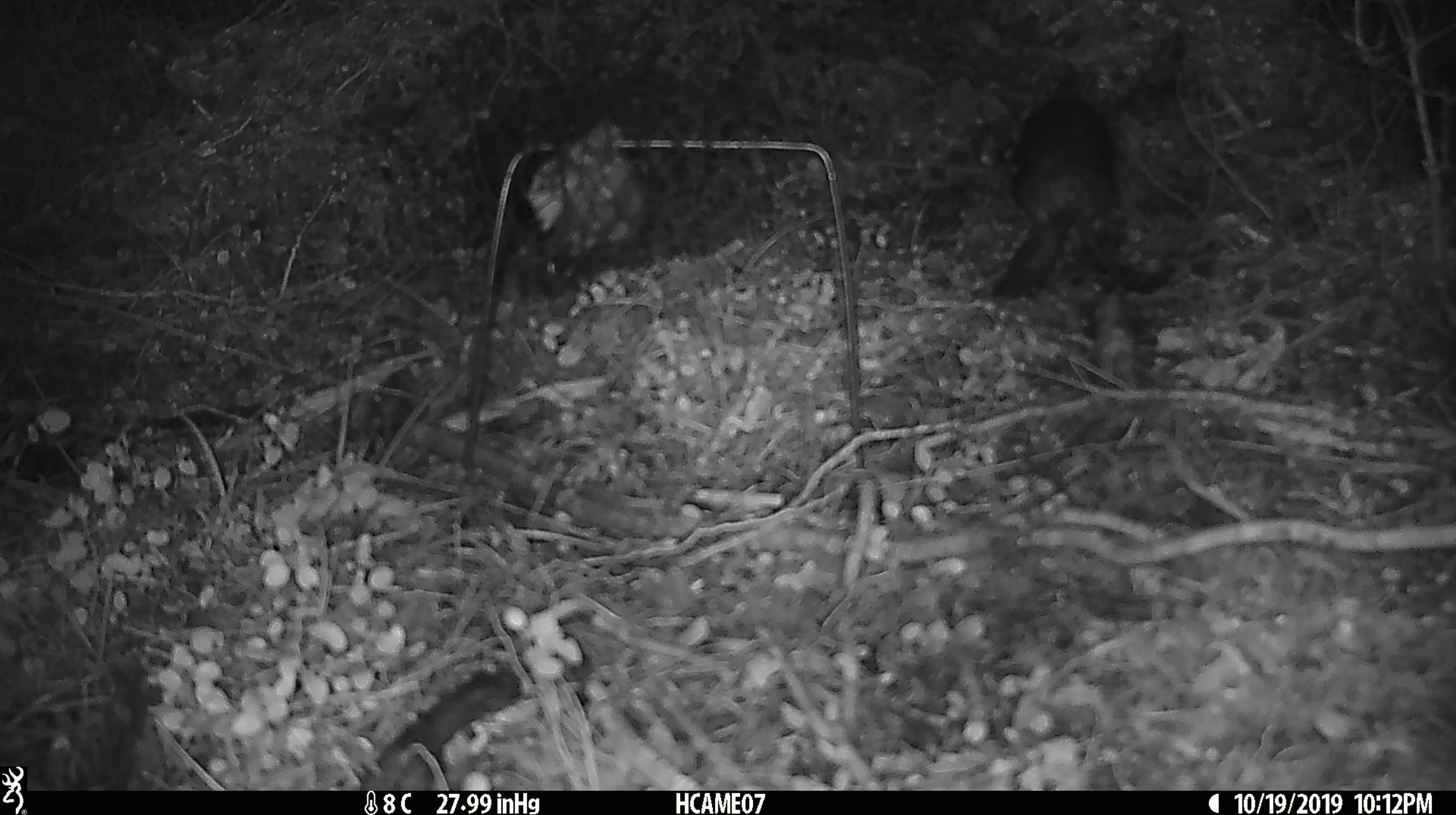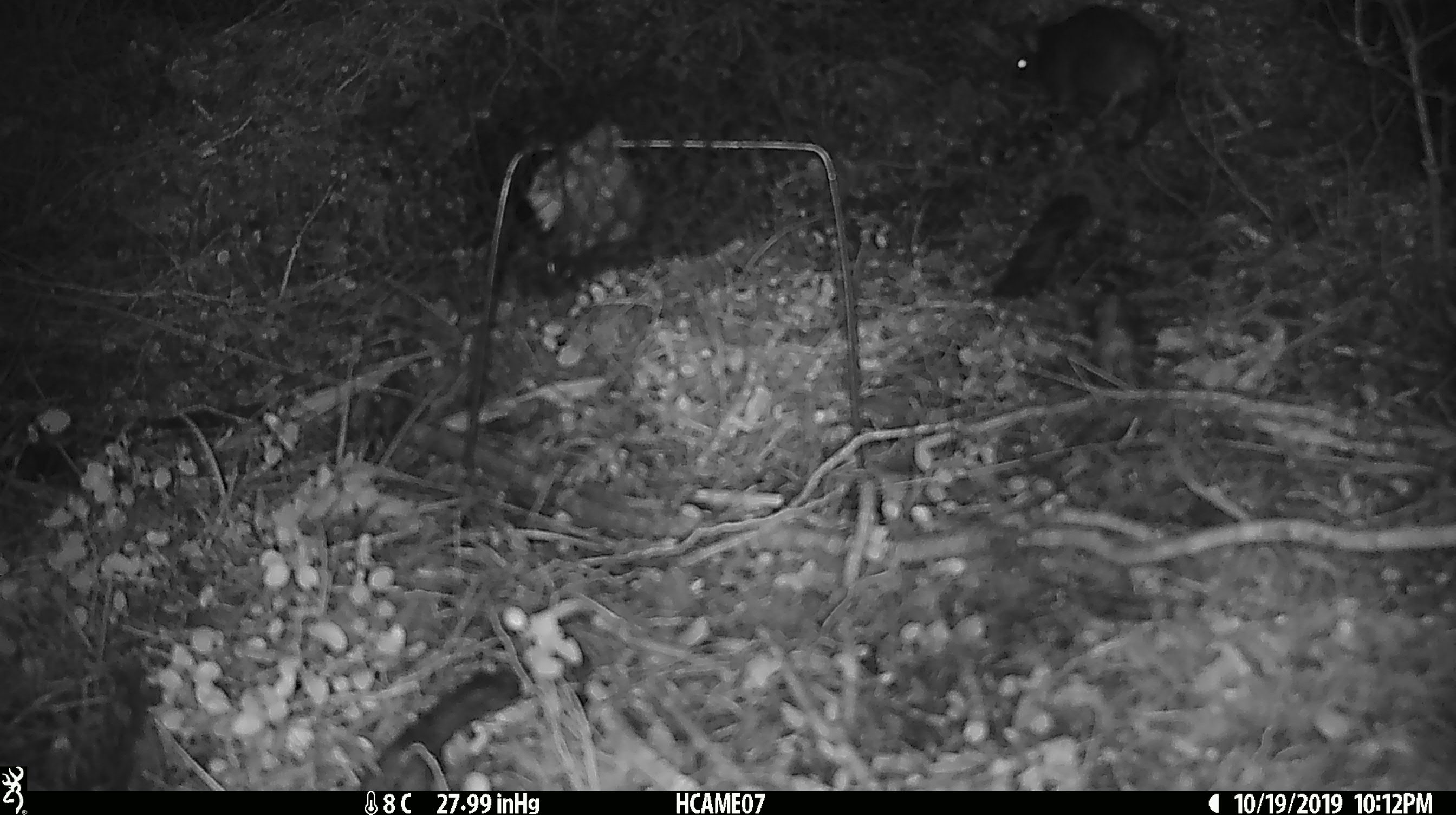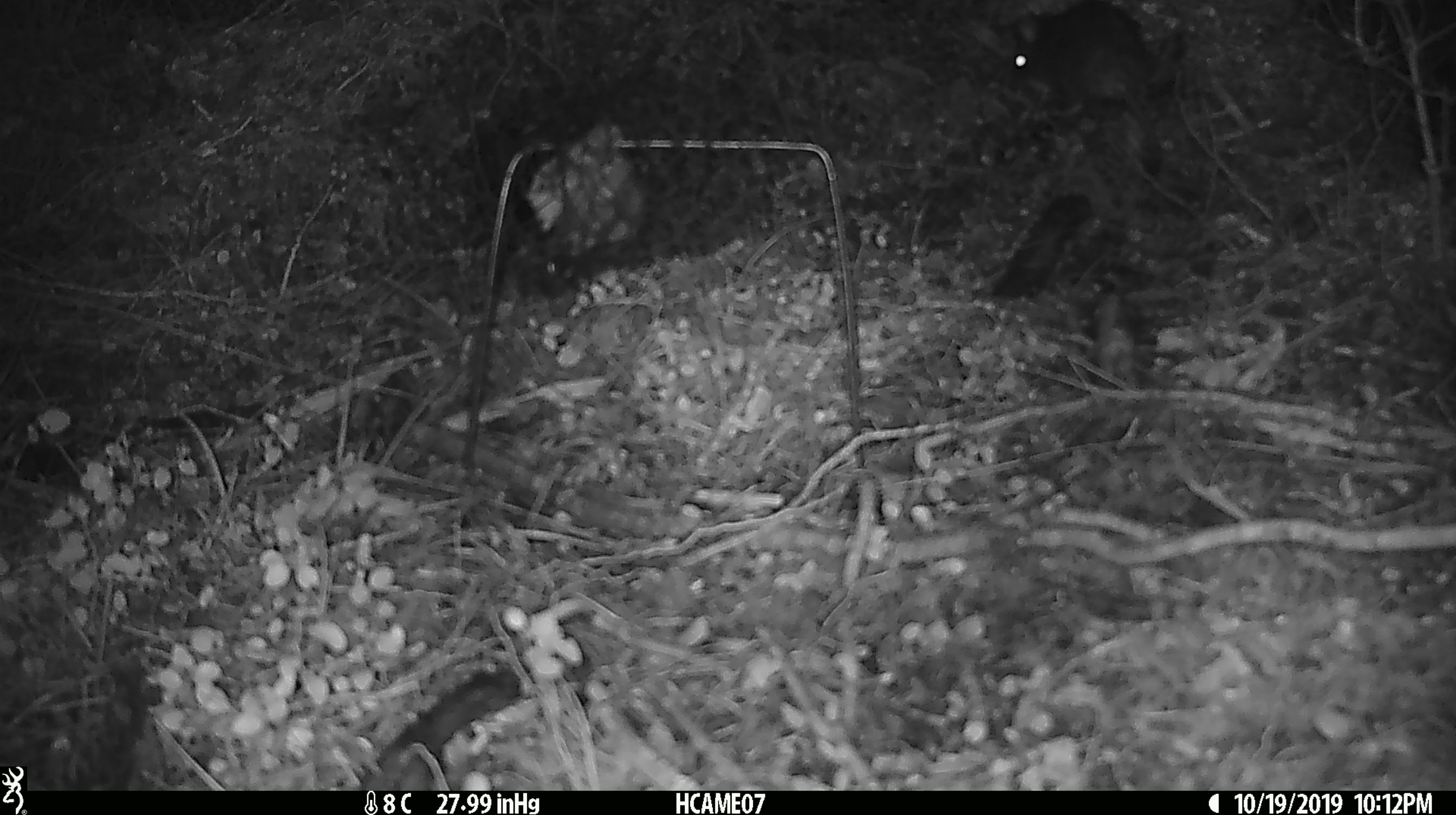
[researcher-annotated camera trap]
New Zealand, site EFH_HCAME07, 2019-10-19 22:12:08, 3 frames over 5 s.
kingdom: Animalia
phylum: Chordata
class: Mammalia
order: Rodentia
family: Muridae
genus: Rattus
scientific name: Rattus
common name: rat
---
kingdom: Animalia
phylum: Chordata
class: Mammalia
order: Rodentia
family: Muridae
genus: Mus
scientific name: Mus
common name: mouse